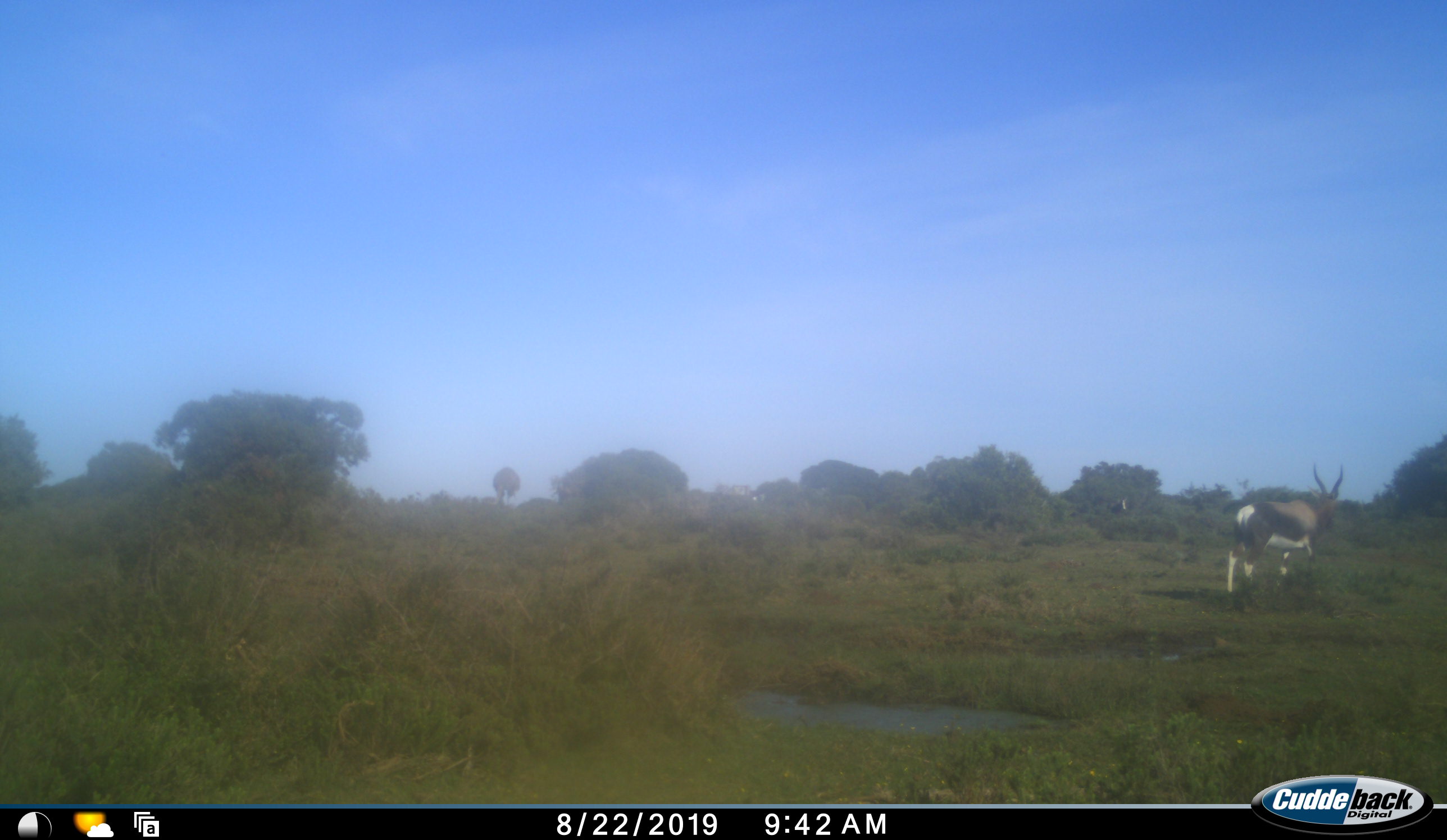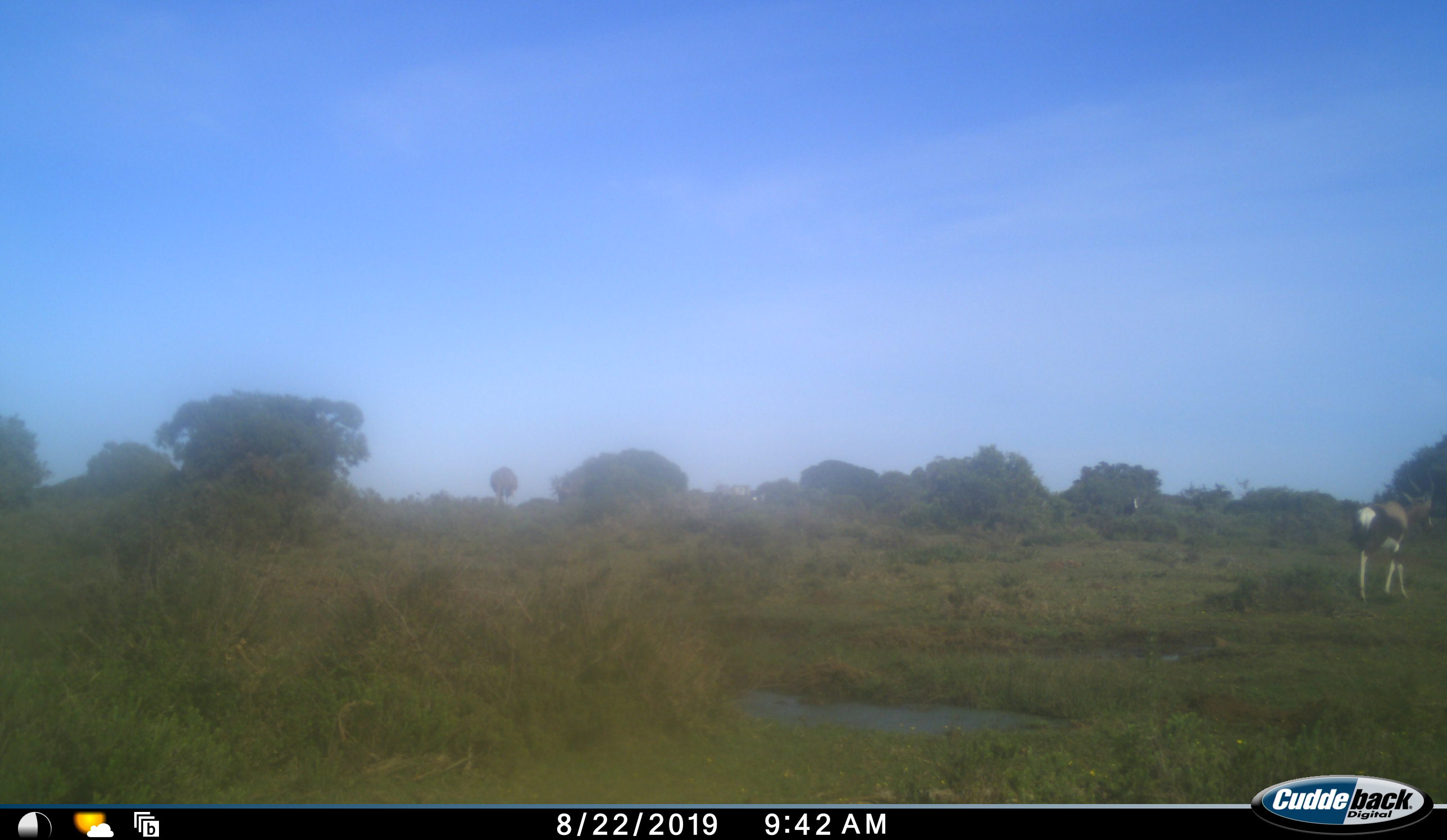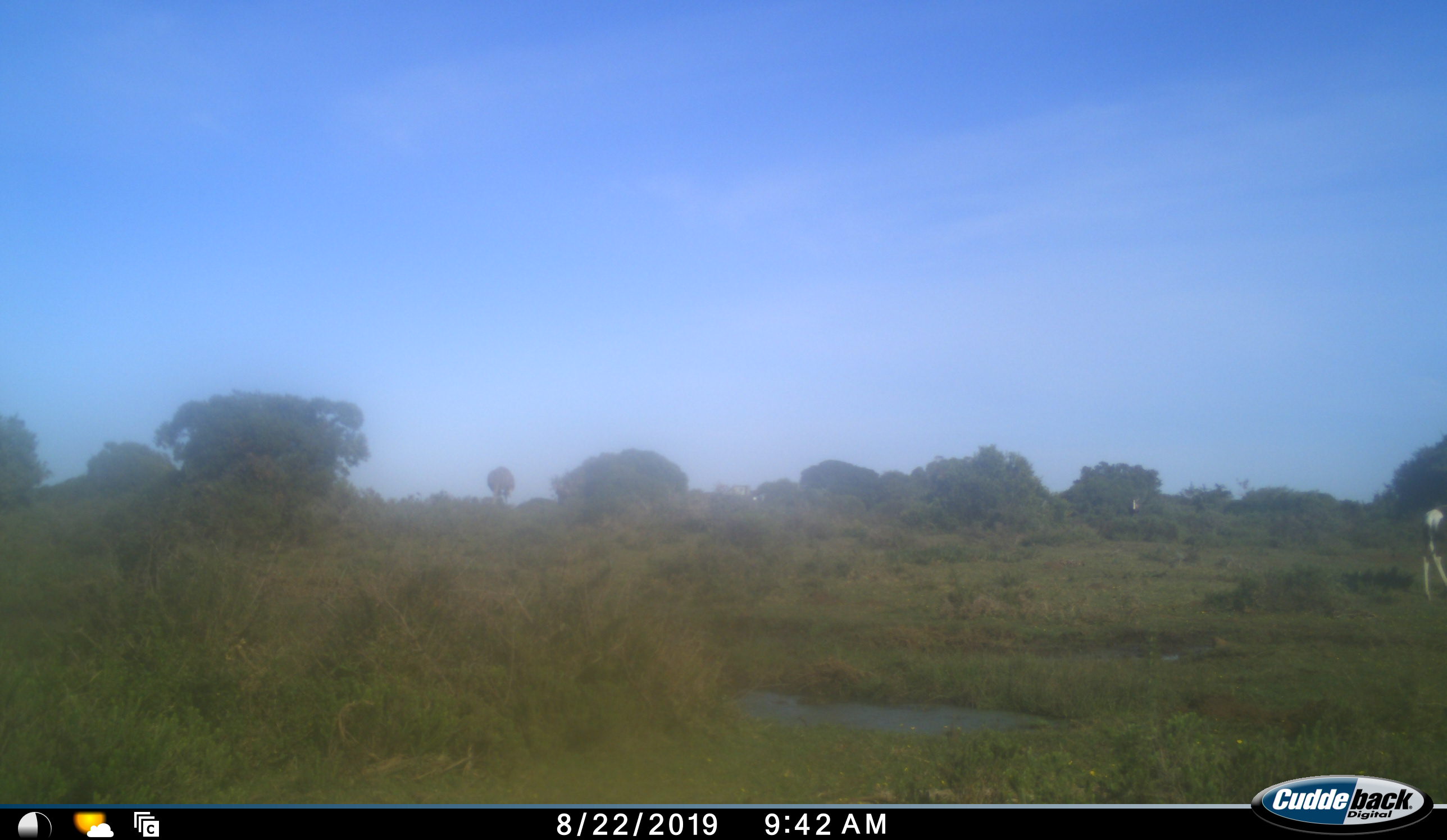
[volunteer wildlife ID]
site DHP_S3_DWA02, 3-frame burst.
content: unidentified animal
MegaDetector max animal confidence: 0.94